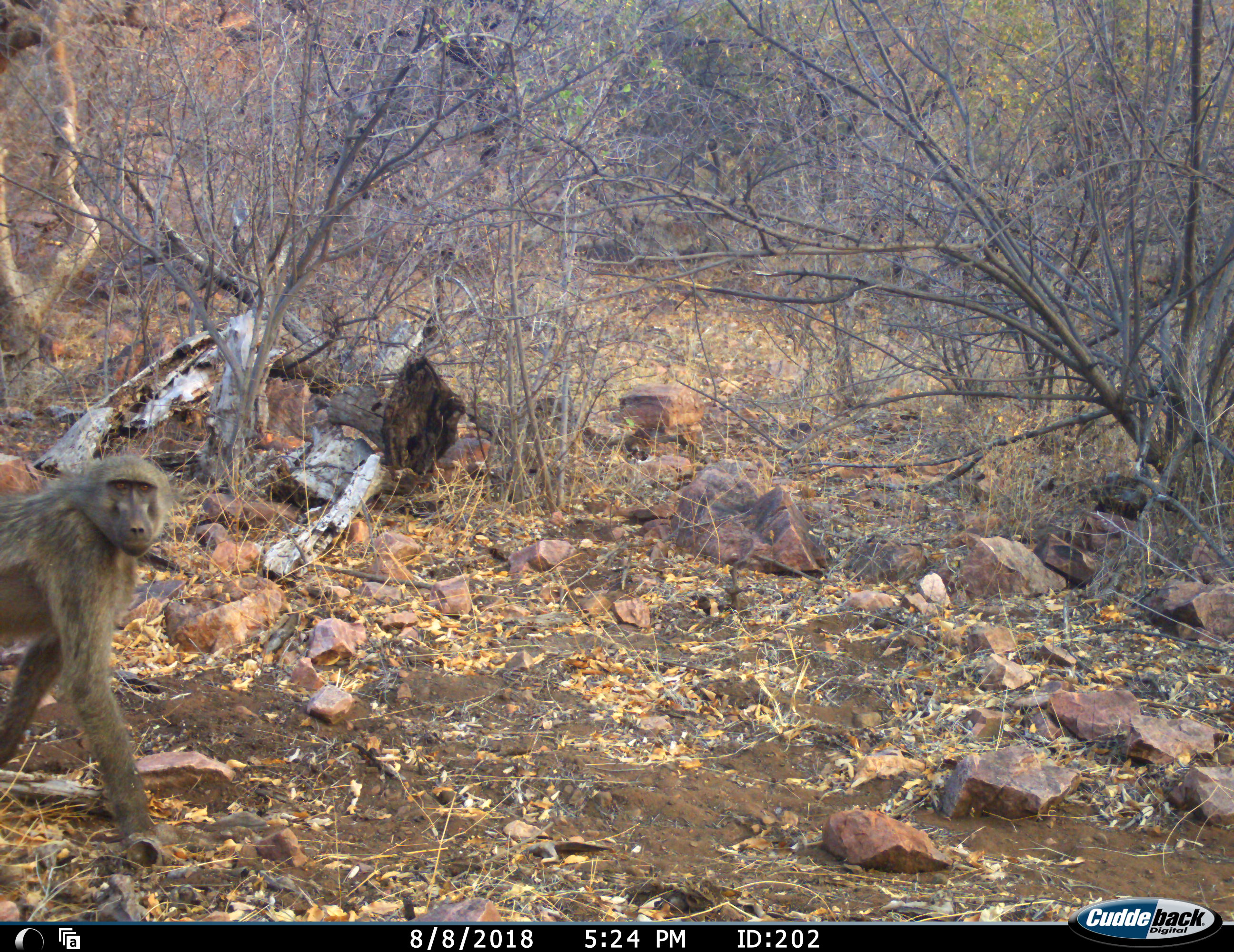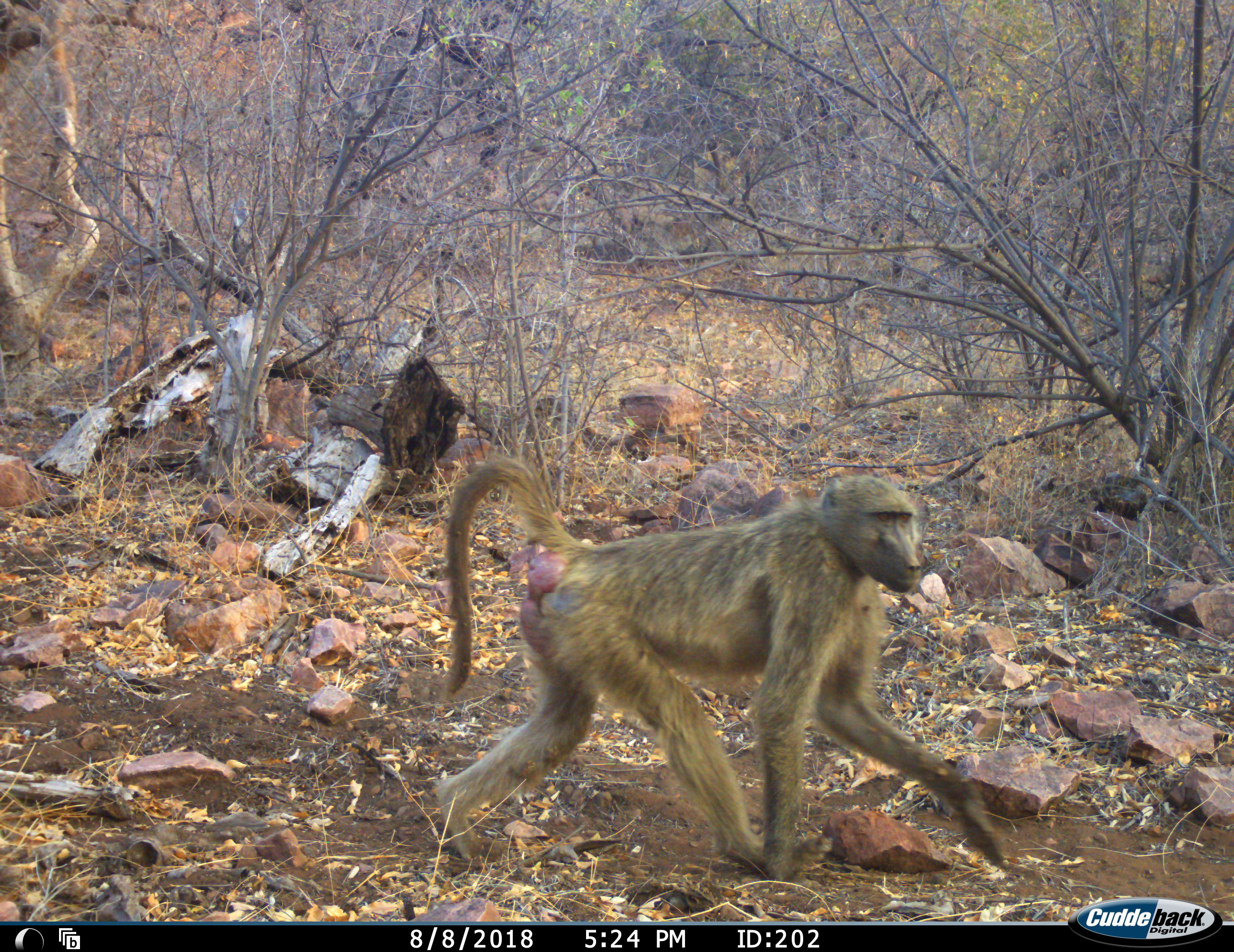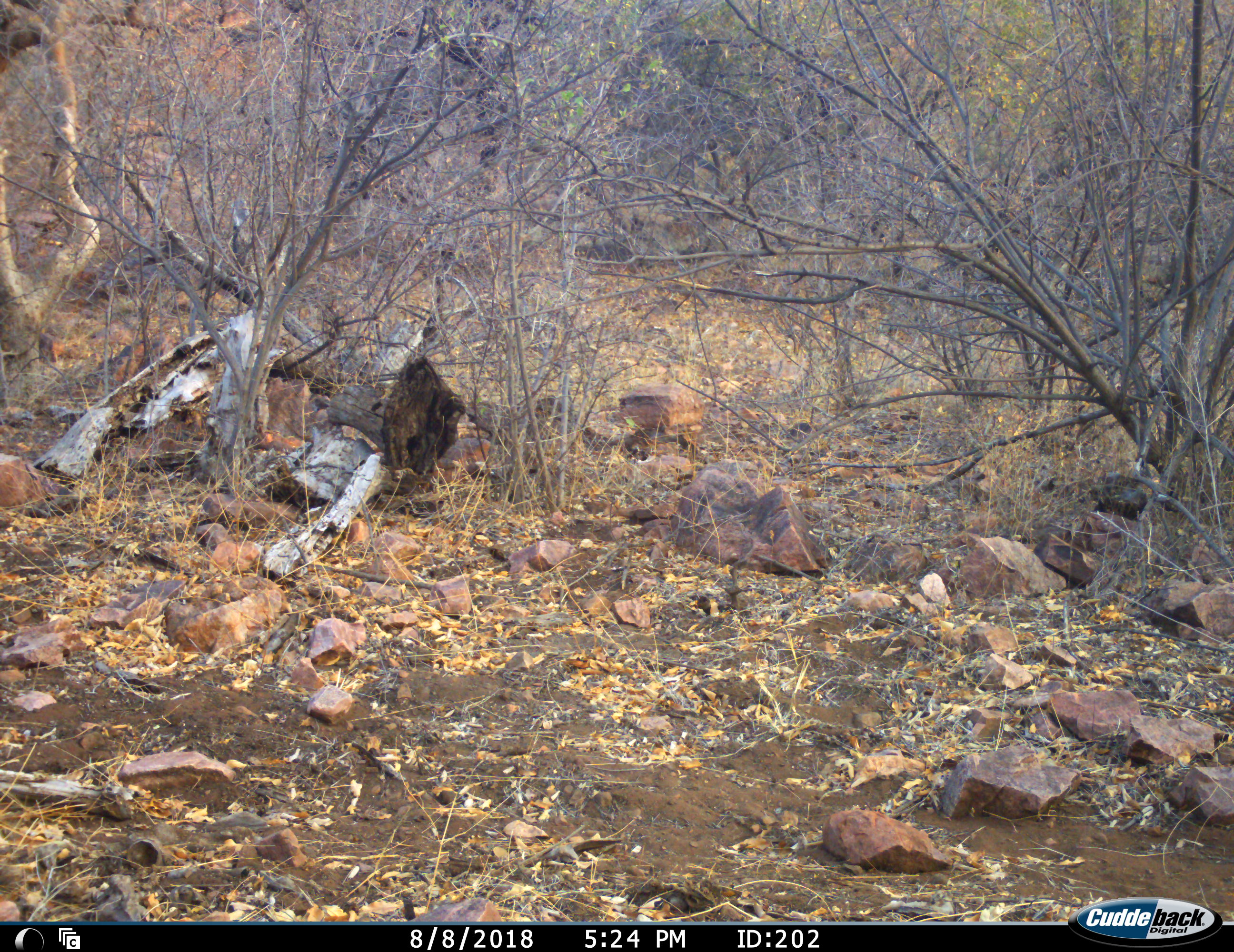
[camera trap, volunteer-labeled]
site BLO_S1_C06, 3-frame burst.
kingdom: Animalia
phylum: Chordata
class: Mammalia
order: Primates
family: Cercopithecidae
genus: Papio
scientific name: Papio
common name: baboon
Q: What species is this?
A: Baboon (Papio).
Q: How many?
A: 1.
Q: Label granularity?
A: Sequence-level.